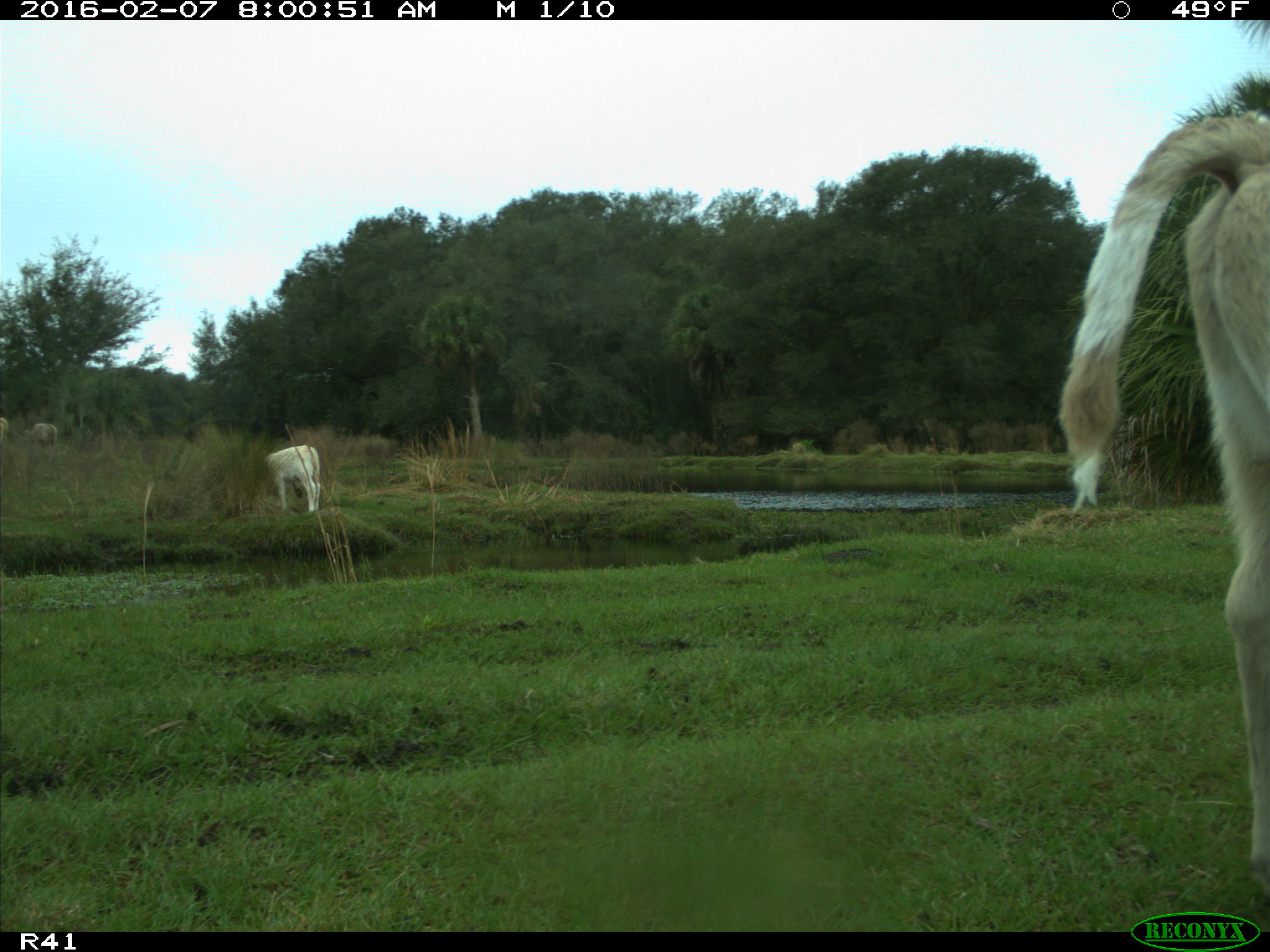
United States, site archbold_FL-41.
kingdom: Animalia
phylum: Chordata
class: Mammalia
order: Artiodactyla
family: Bovidae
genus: Bos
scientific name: Bos taurus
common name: domestic cow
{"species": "Bos taurus (domestic cow)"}